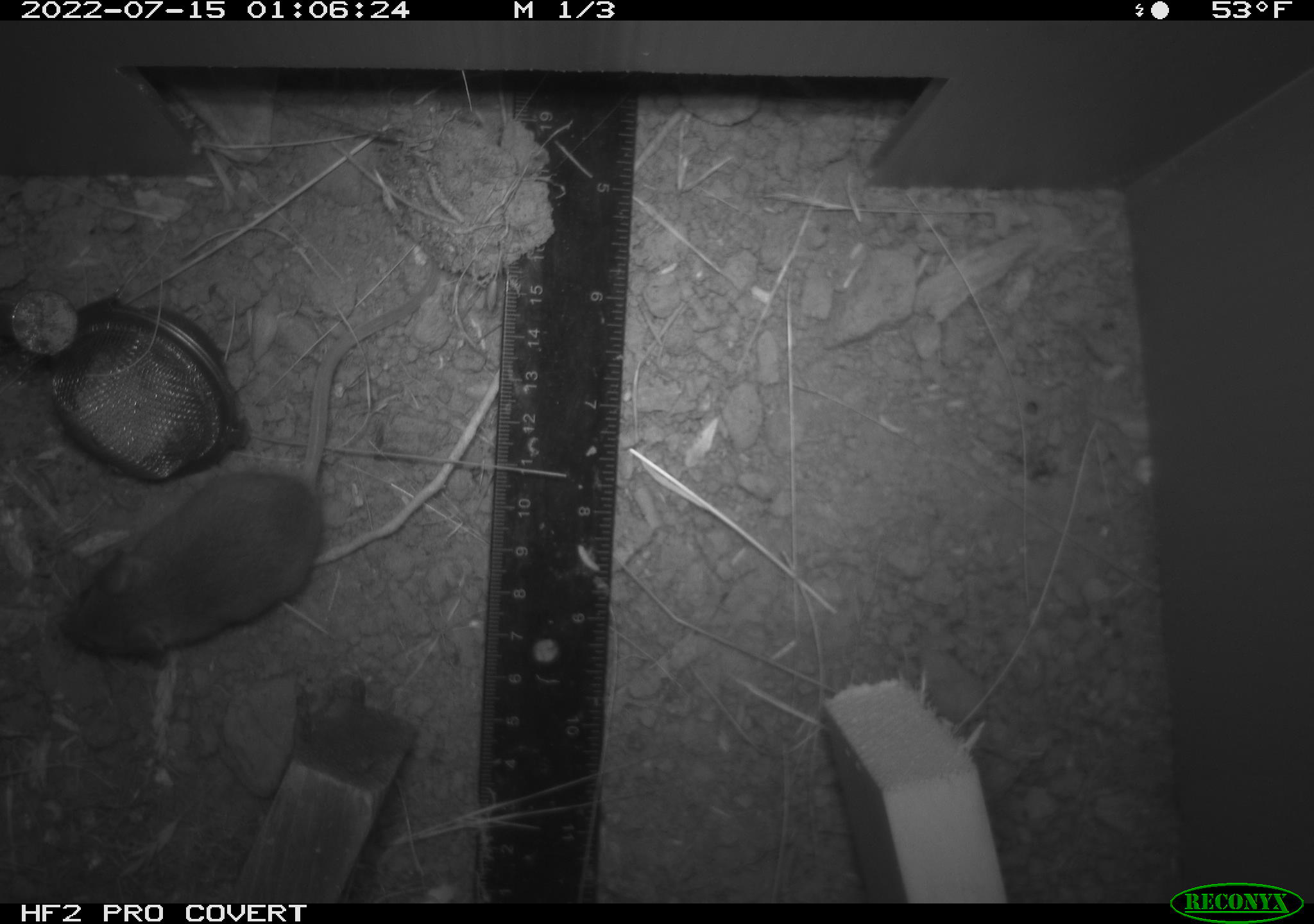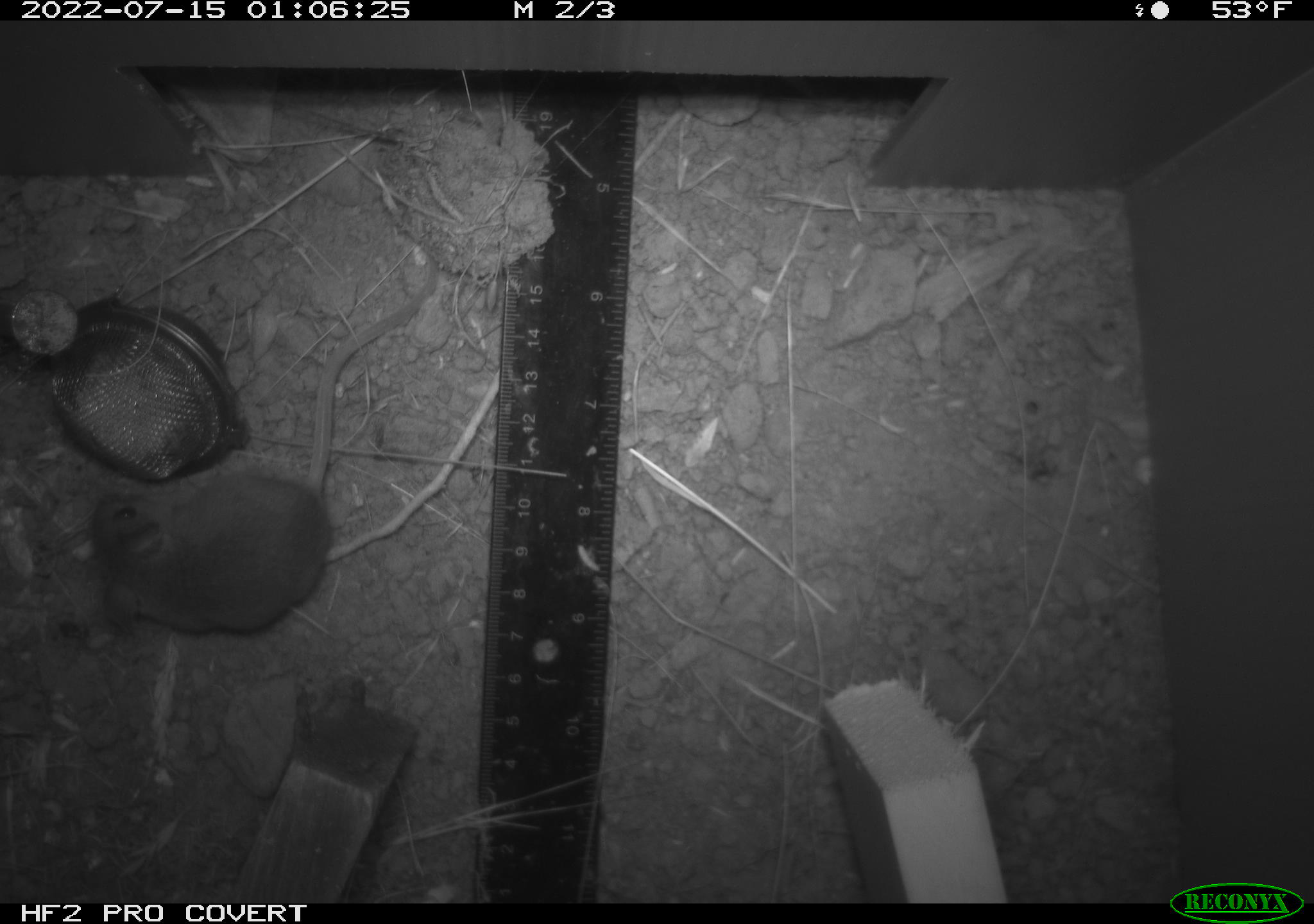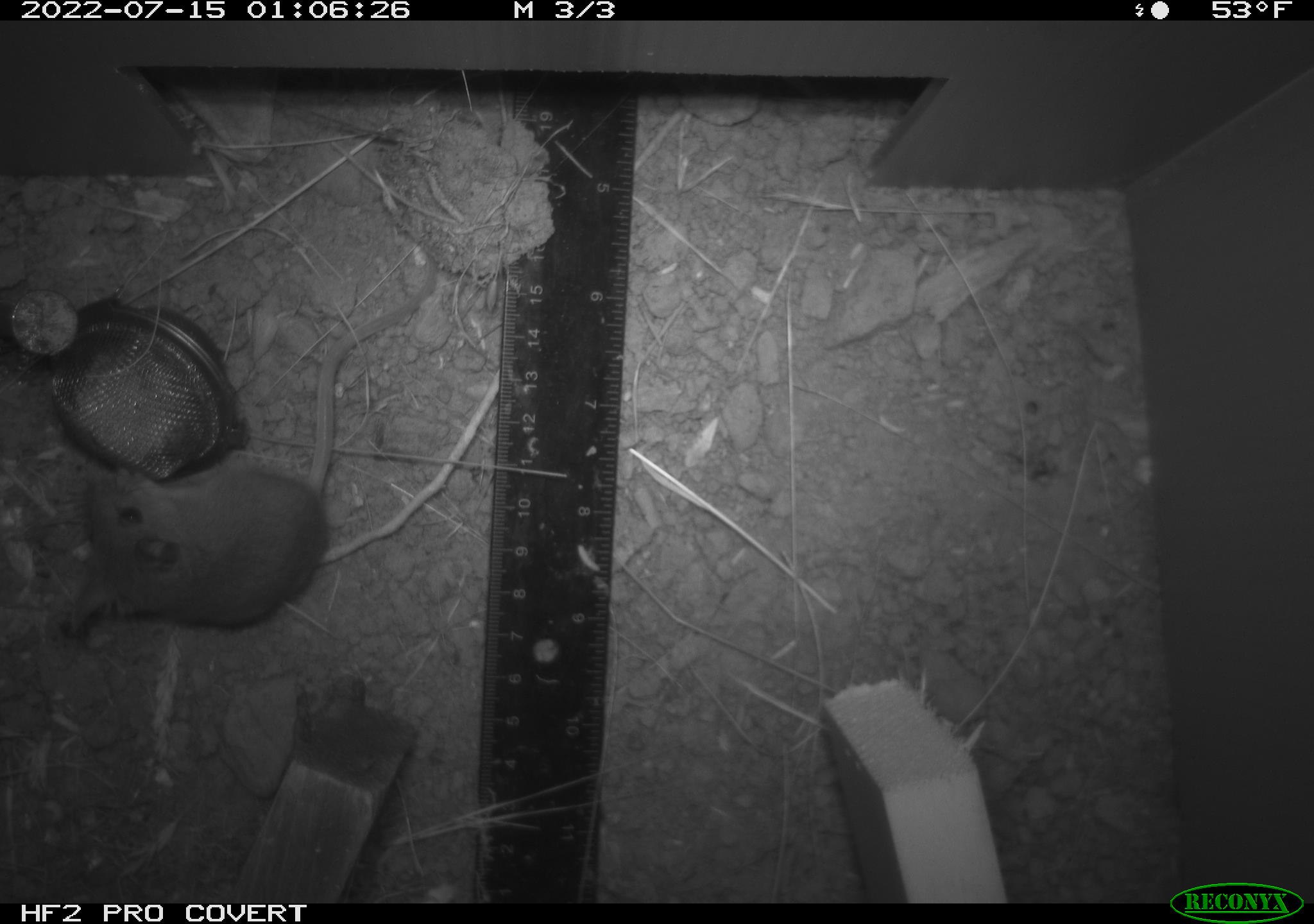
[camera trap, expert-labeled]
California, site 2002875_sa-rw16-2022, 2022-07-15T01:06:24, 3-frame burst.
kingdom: Animalia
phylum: Chordata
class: Mammalia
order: Rodentia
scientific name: Rodentia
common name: mouse species